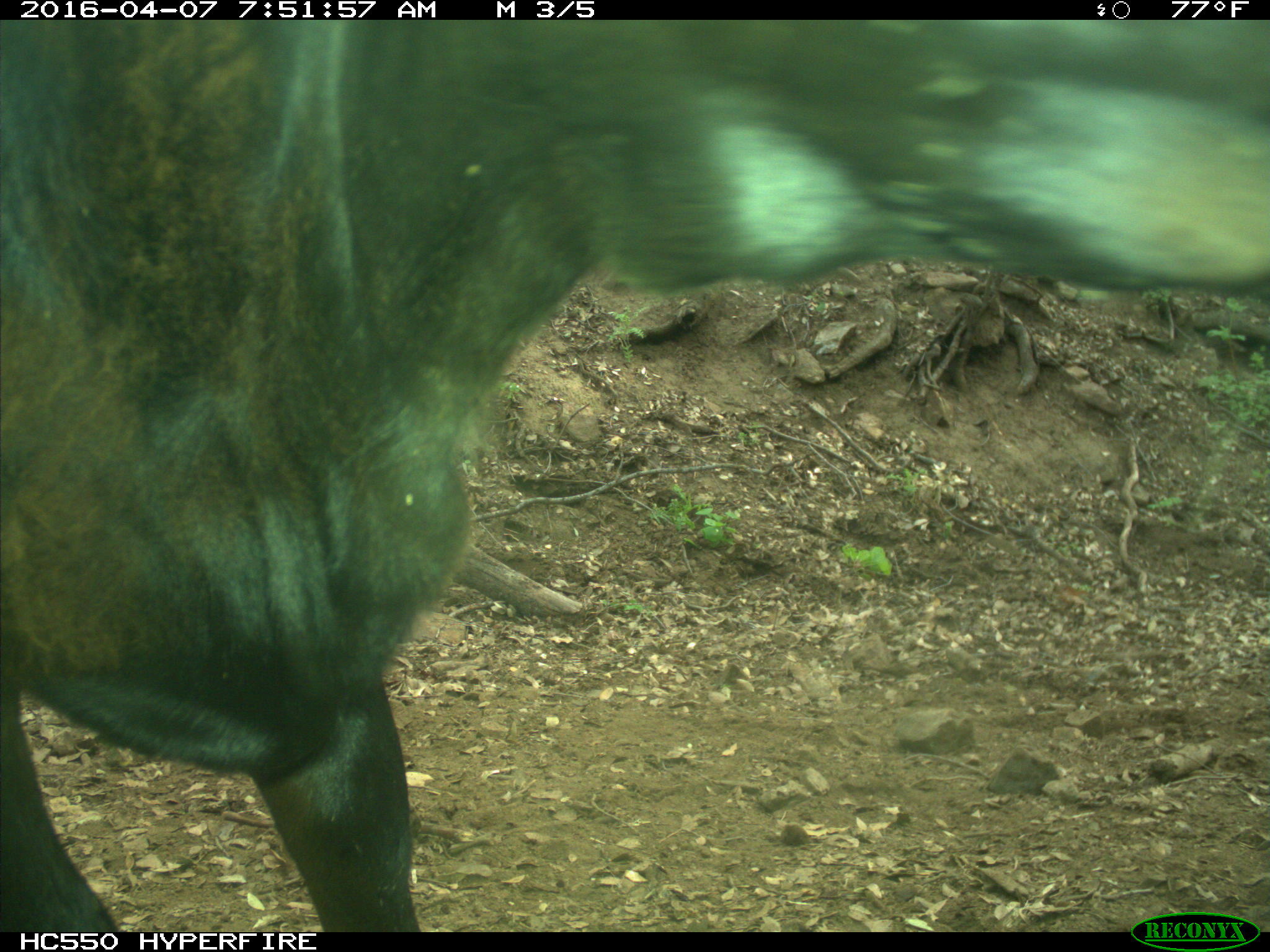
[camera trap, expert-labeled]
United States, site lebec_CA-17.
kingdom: Animalia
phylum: Chordata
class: Mammalia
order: Artiodactyla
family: Bovidae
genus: Bos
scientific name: Bos taurus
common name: domestic cow